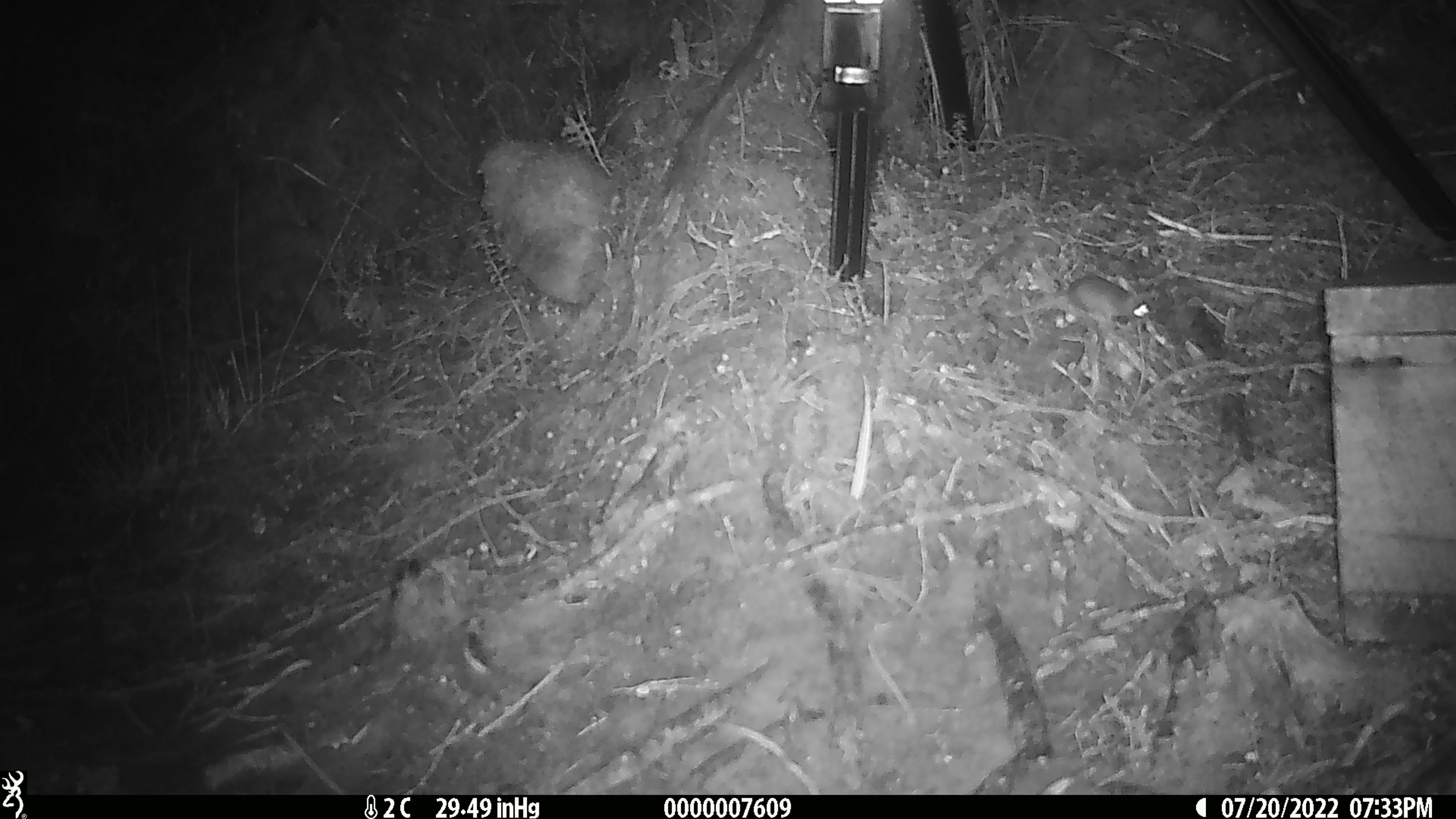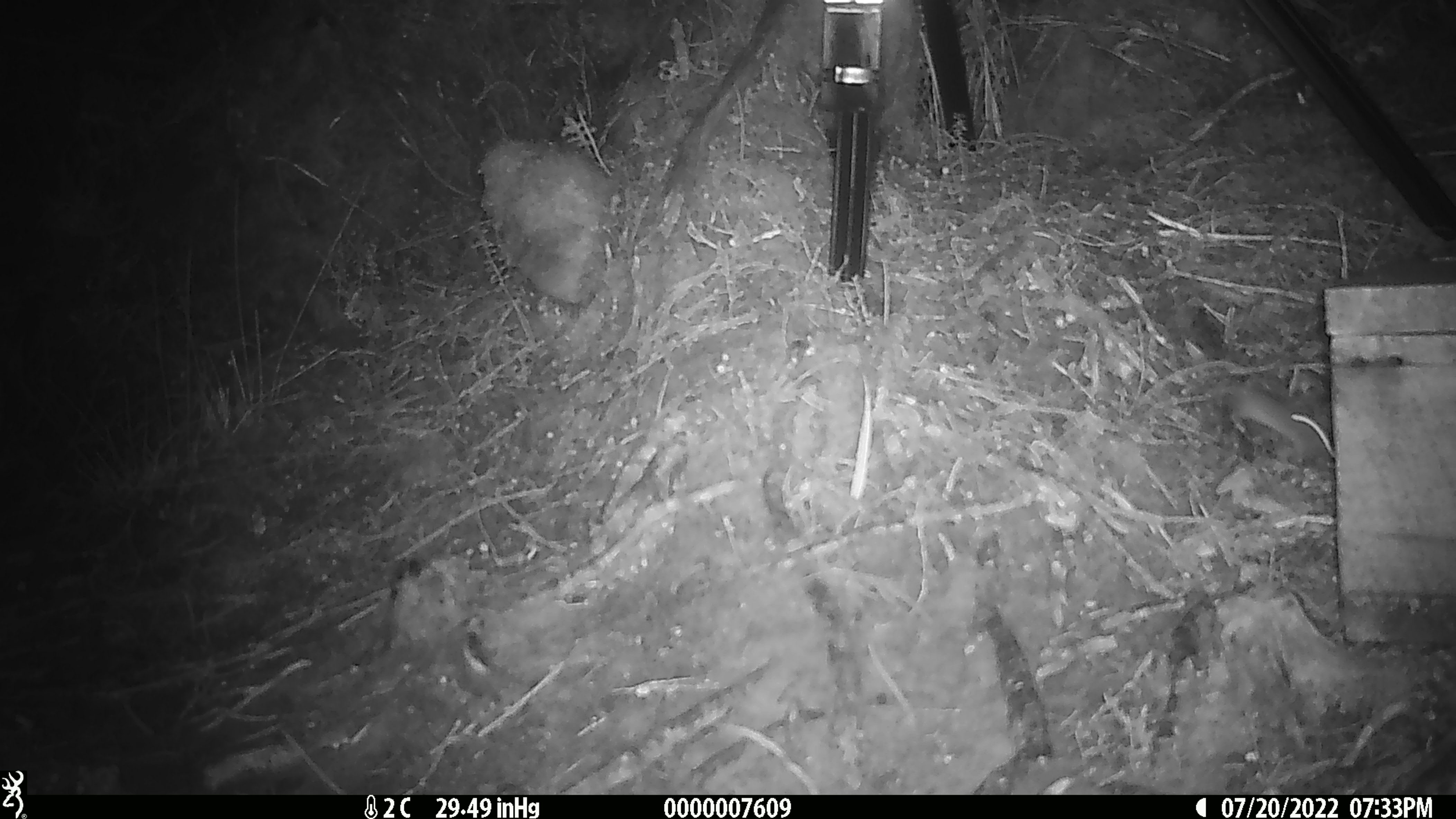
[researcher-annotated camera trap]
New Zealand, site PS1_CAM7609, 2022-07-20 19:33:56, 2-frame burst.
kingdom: Animalia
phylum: Chordata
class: Mammalia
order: Rodentia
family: Muridae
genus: Mus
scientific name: Mus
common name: mouse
Mouse (Mus).